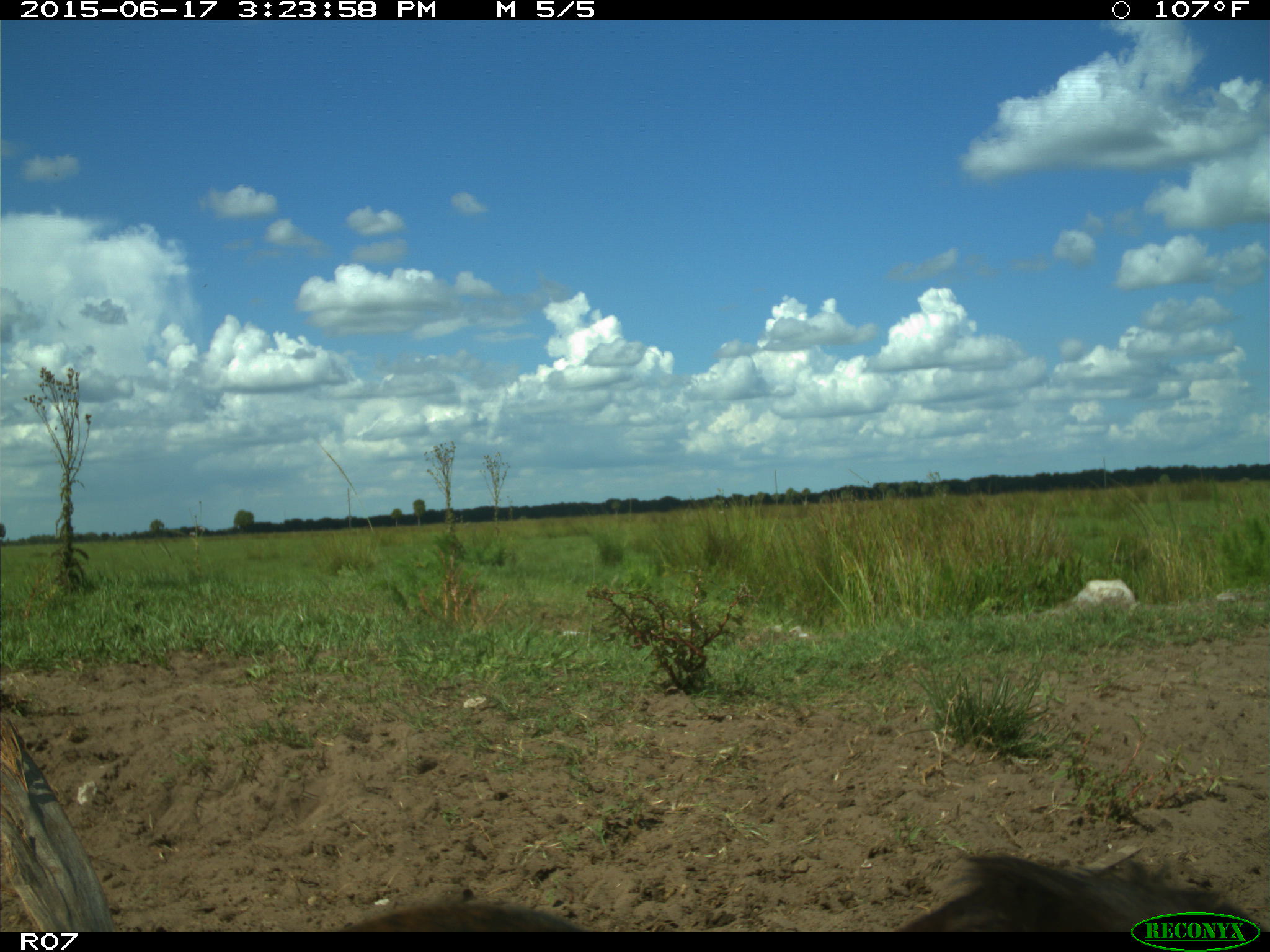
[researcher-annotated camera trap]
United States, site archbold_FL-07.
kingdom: Animalia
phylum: Chordata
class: Mammalia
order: Artiodactyla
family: Bovidae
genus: Bos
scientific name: Bos taurus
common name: domestic cow